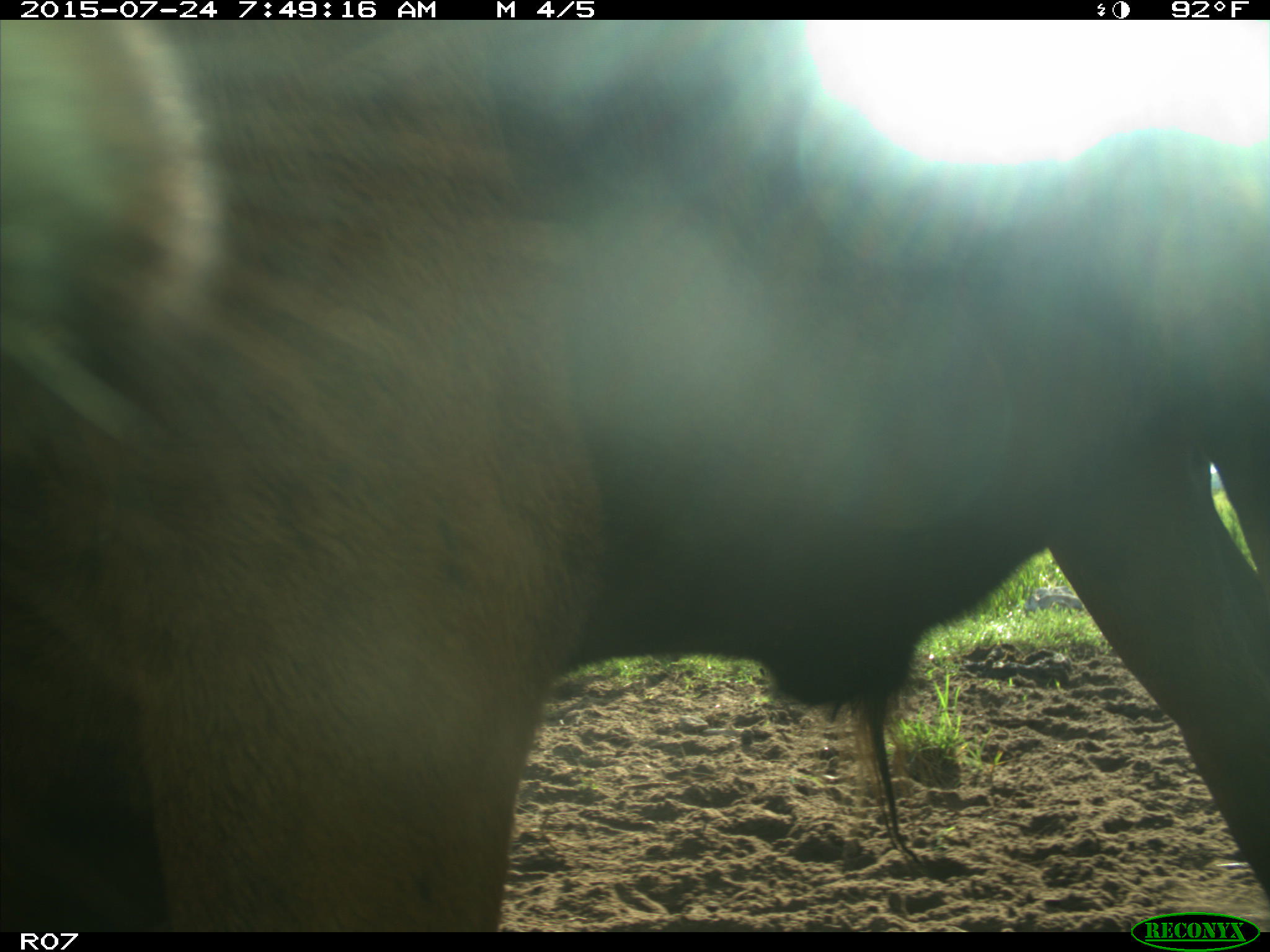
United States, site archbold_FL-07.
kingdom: Animalia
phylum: Chordata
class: Mammalia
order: Artiodactyla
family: Bovidae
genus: Bos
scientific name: Bos taurus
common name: domestic cow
Bos taurus (domestic cow).